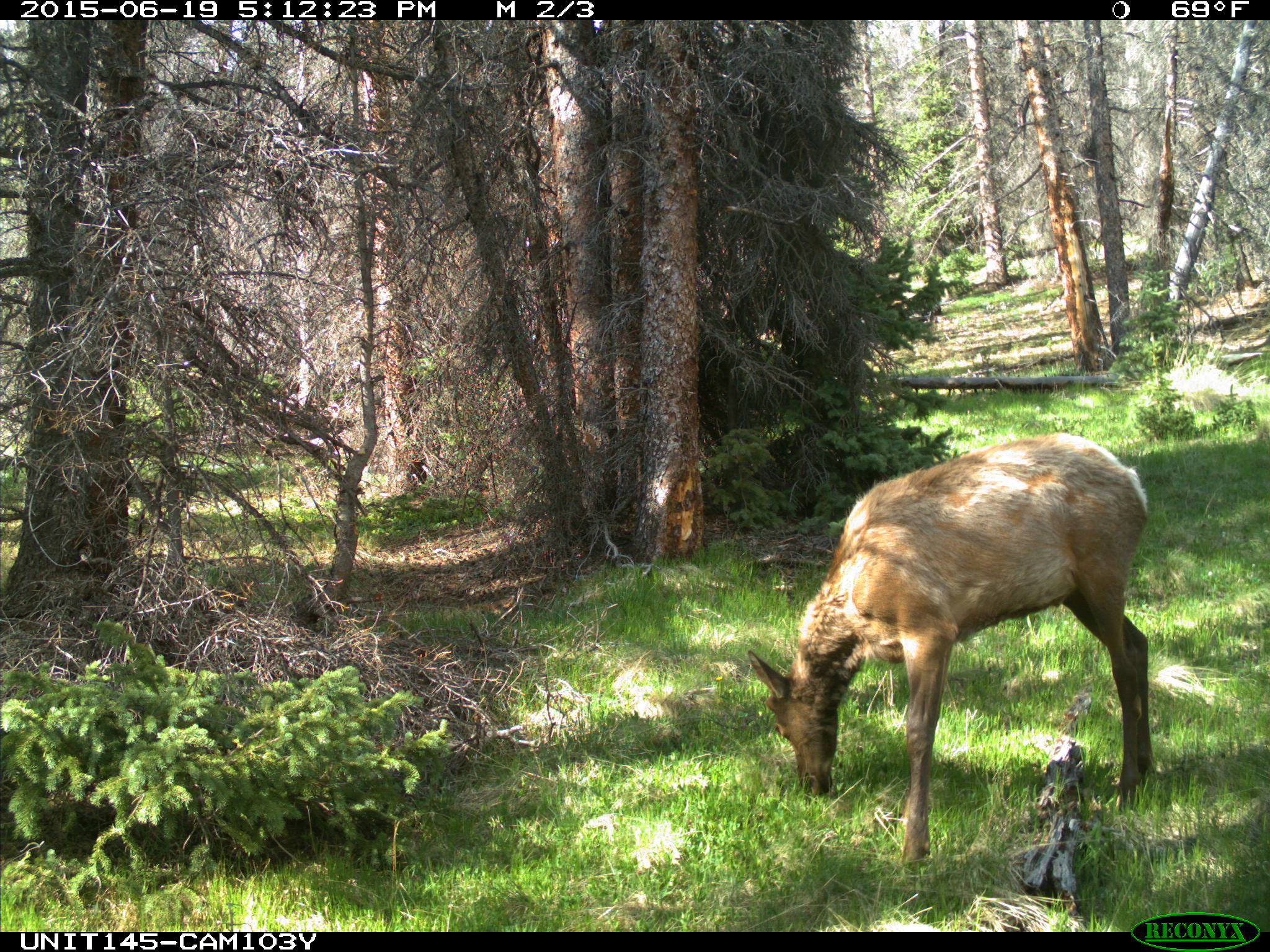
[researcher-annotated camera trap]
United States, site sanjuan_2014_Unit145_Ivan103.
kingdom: Animalia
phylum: Chordata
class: Mammalia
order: Artiodactyla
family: Cervidae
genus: Cervus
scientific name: Cervus elaphus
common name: red deer